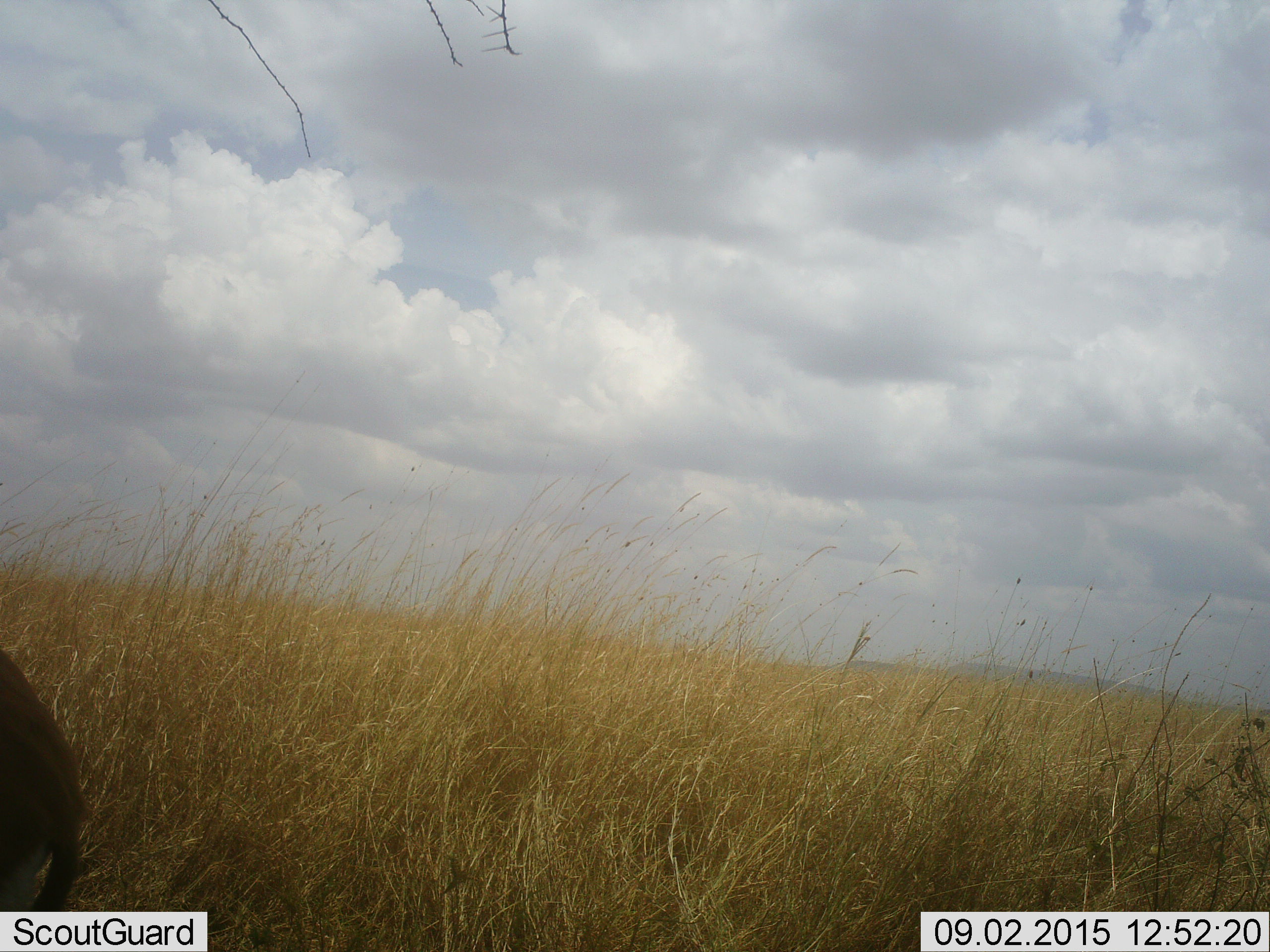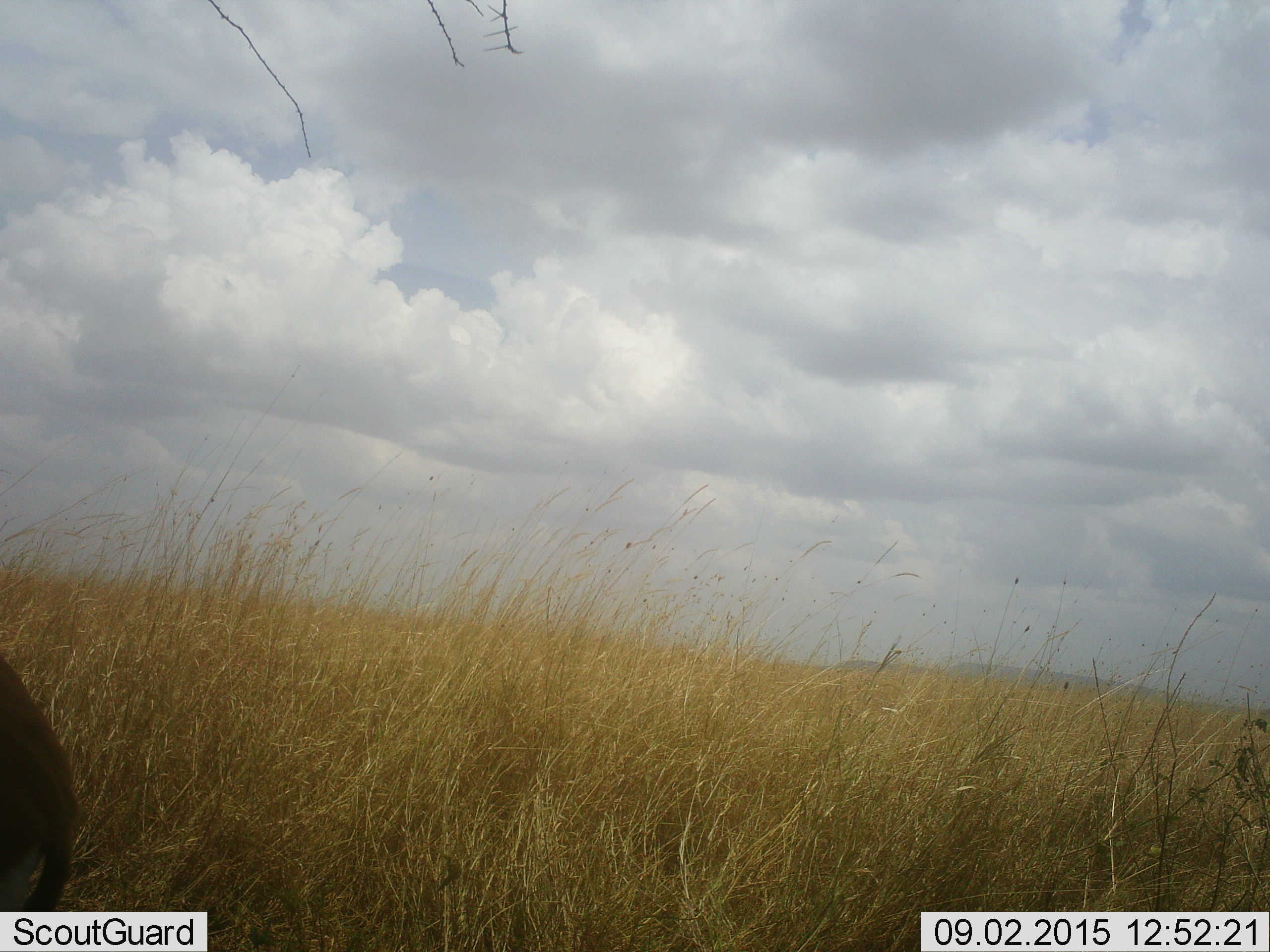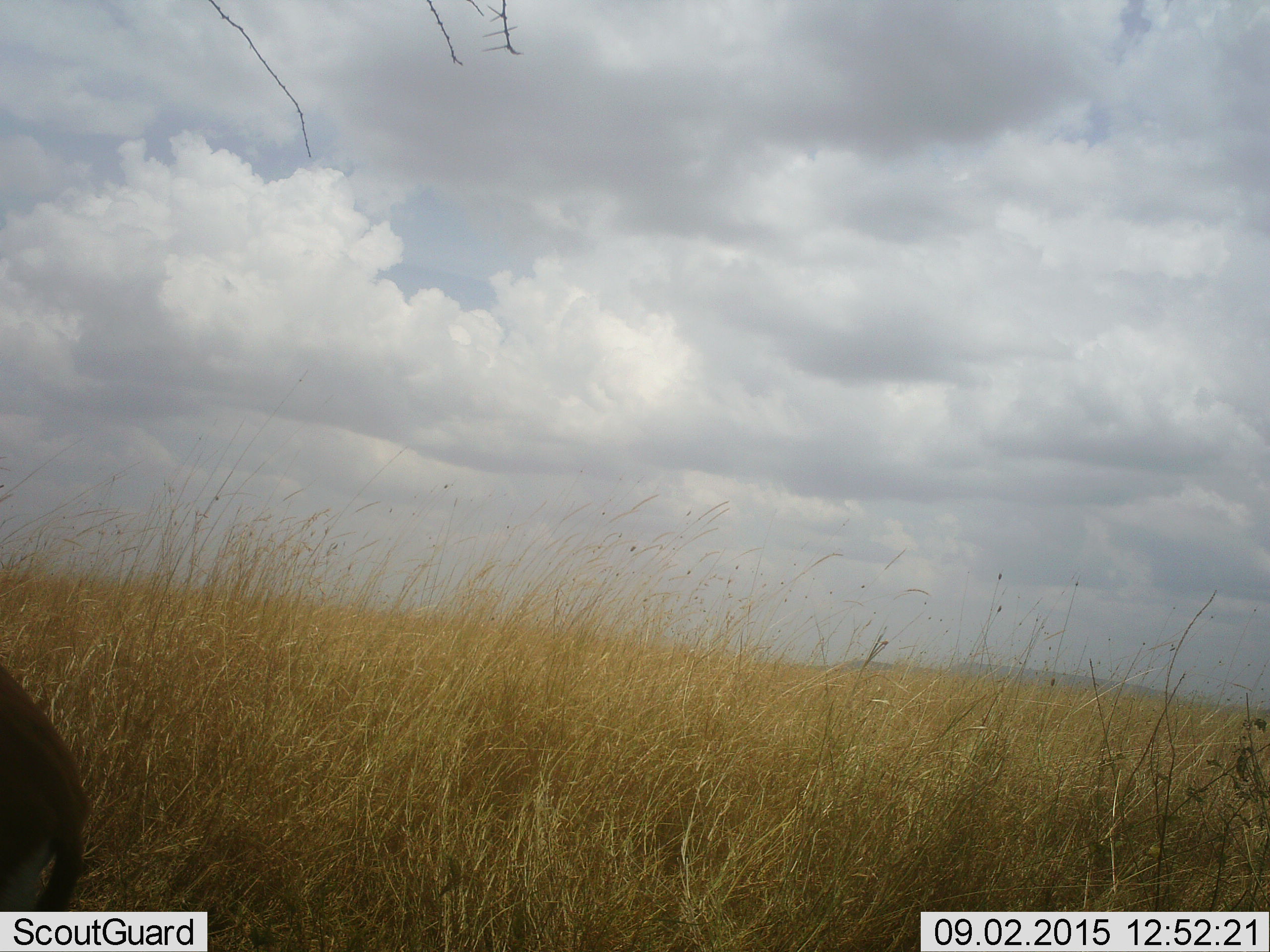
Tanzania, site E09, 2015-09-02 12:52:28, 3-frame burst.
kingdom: Animalia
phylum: Chordata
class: Mammalia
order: Artiodactyla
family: Bovidae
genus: Eudorcas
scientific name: Eudorcas thomsonii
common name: thomson's gazelle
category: gazellethomsons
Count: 1.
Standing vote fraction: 100%.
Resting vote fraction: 0%.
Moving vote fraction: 0%.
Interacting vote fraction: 0%.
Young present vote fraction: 0%.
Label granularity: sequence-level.